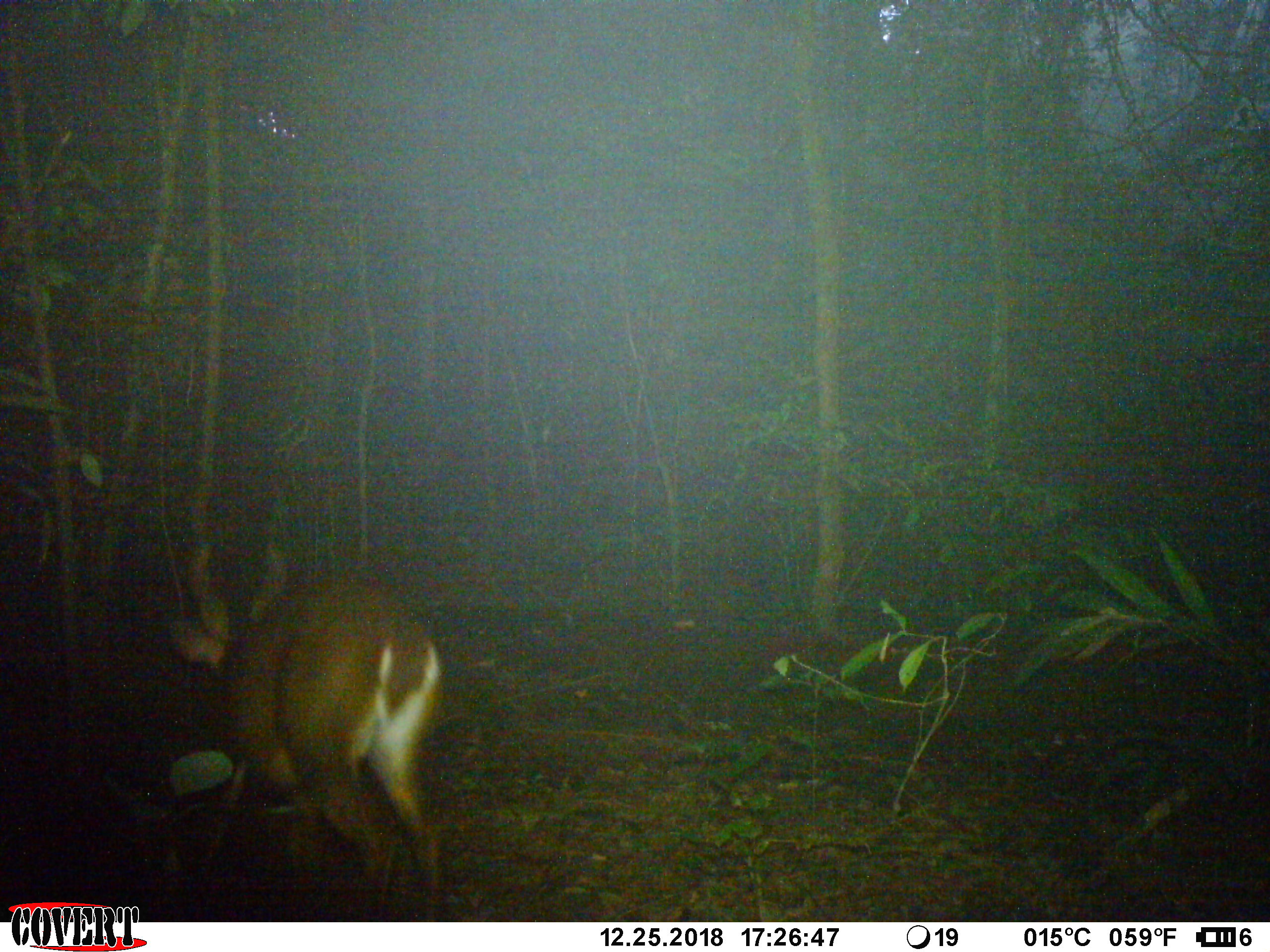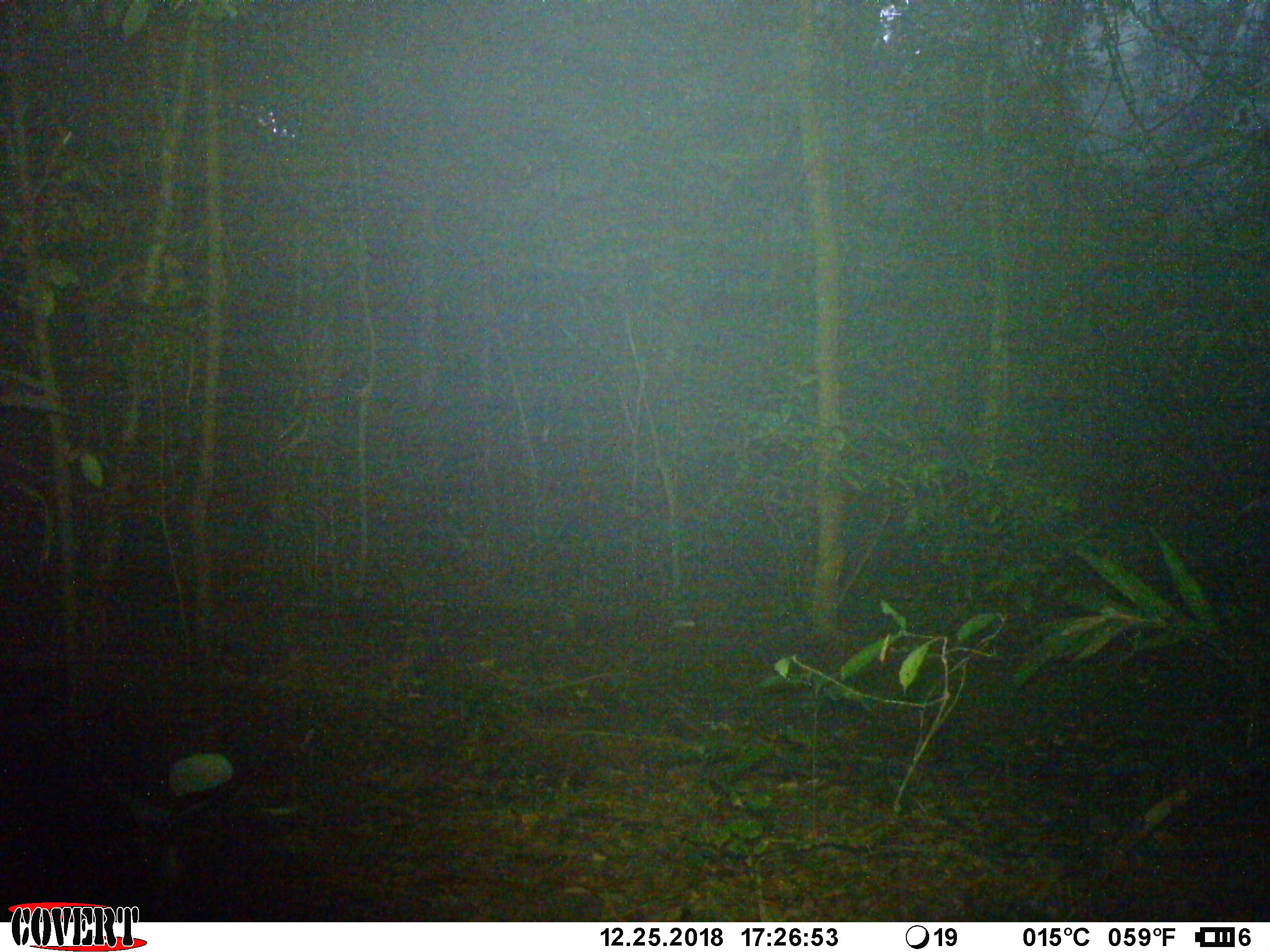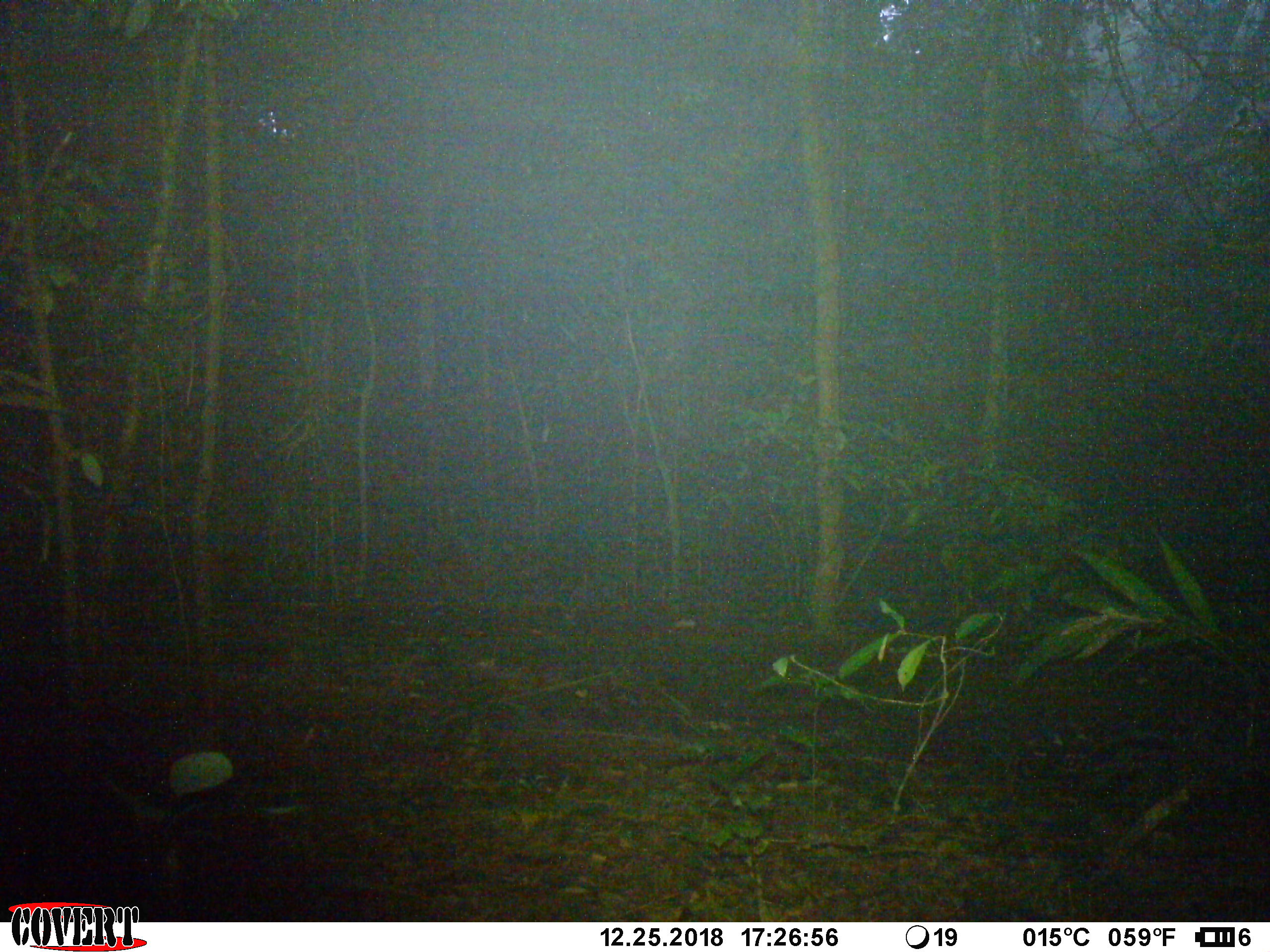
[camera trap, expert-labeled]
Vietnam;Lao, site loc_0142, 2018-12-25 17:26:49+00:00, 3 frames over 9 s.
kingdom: Animalia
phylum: Chordata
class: Mammalia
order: Artiodactyla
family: Cervidae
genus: Muntiacus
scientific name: Muntiacus vuquangensis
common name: large-antlered muntjac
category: large antlered muntjac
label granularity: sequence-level